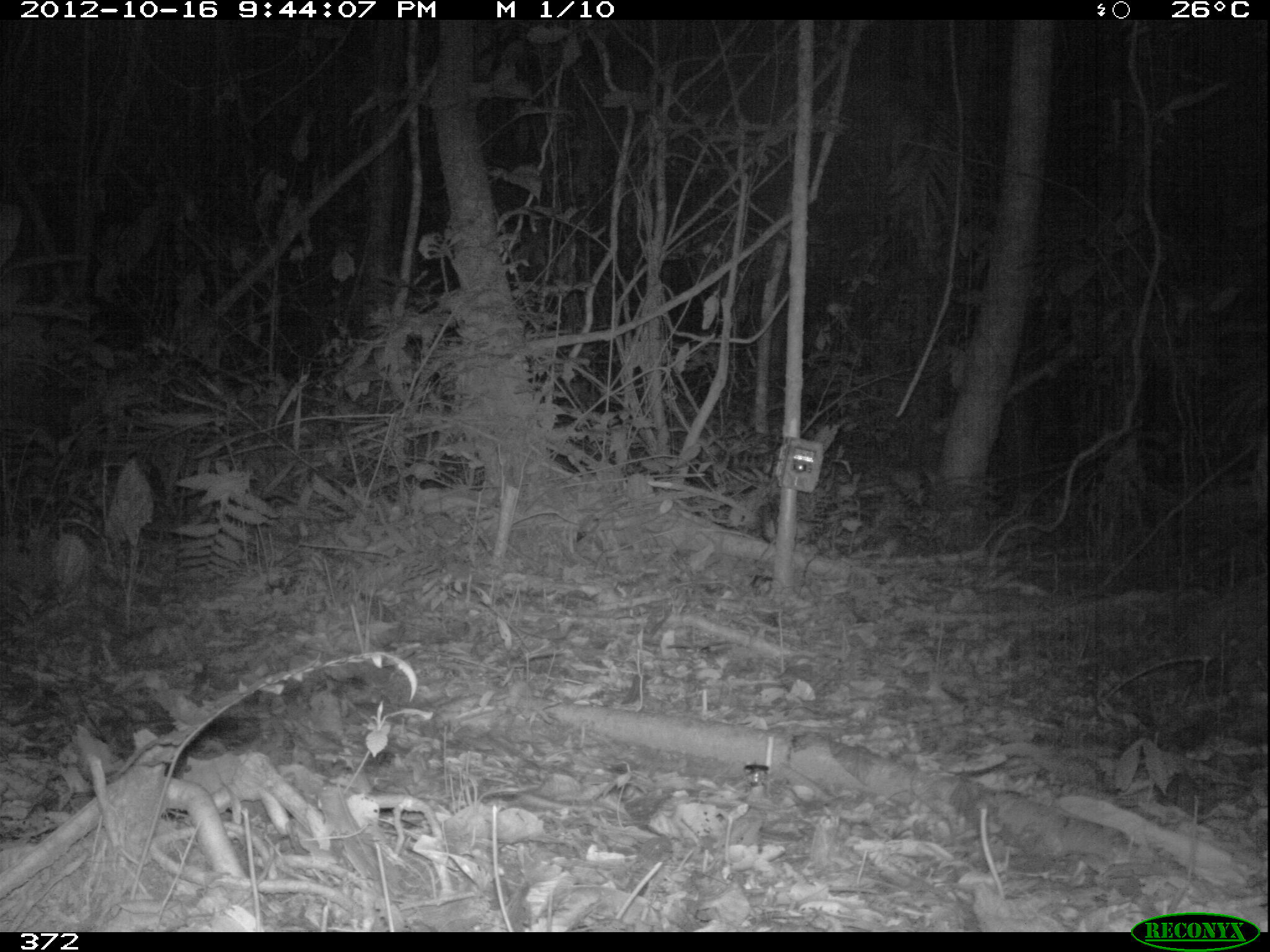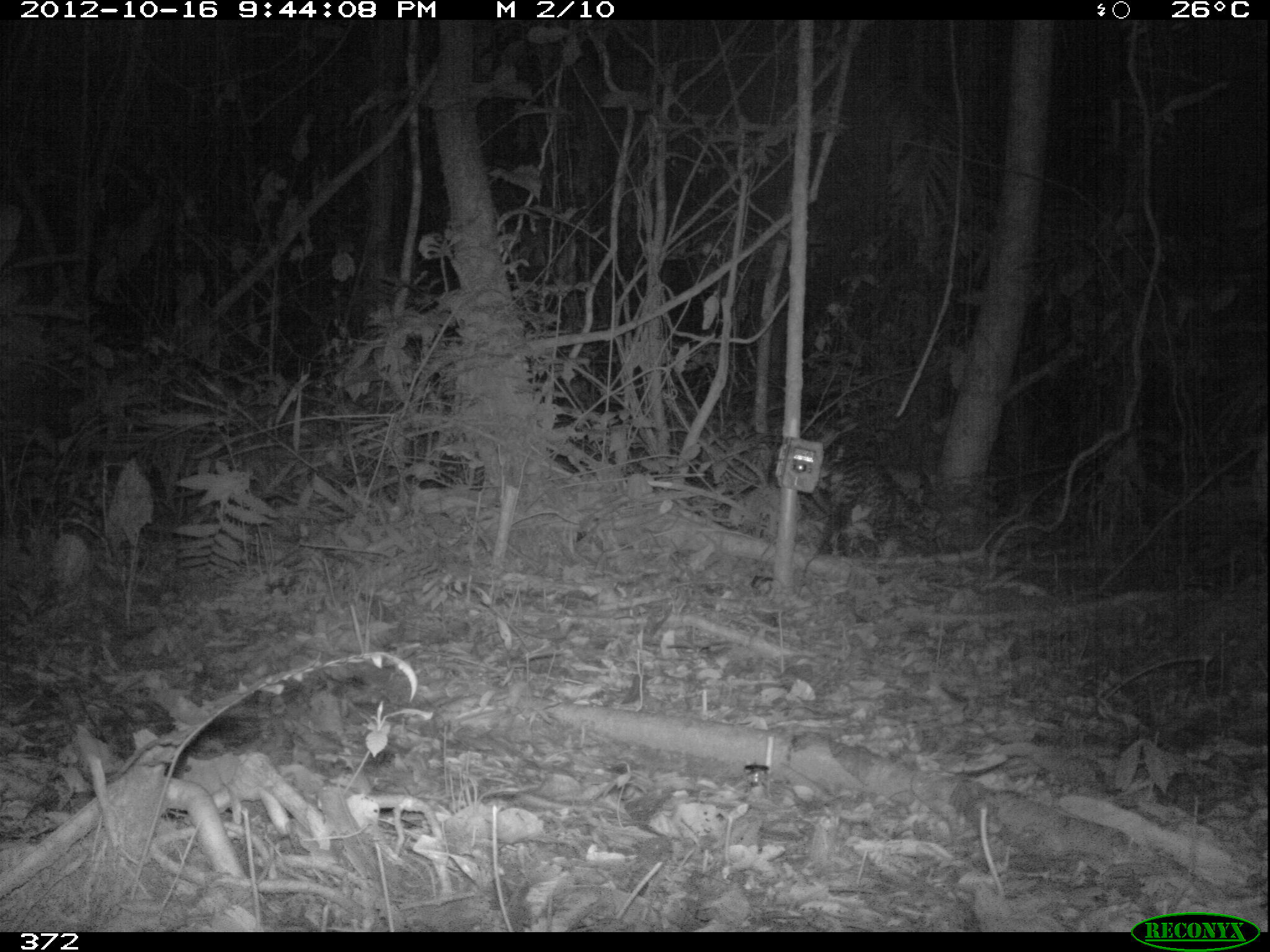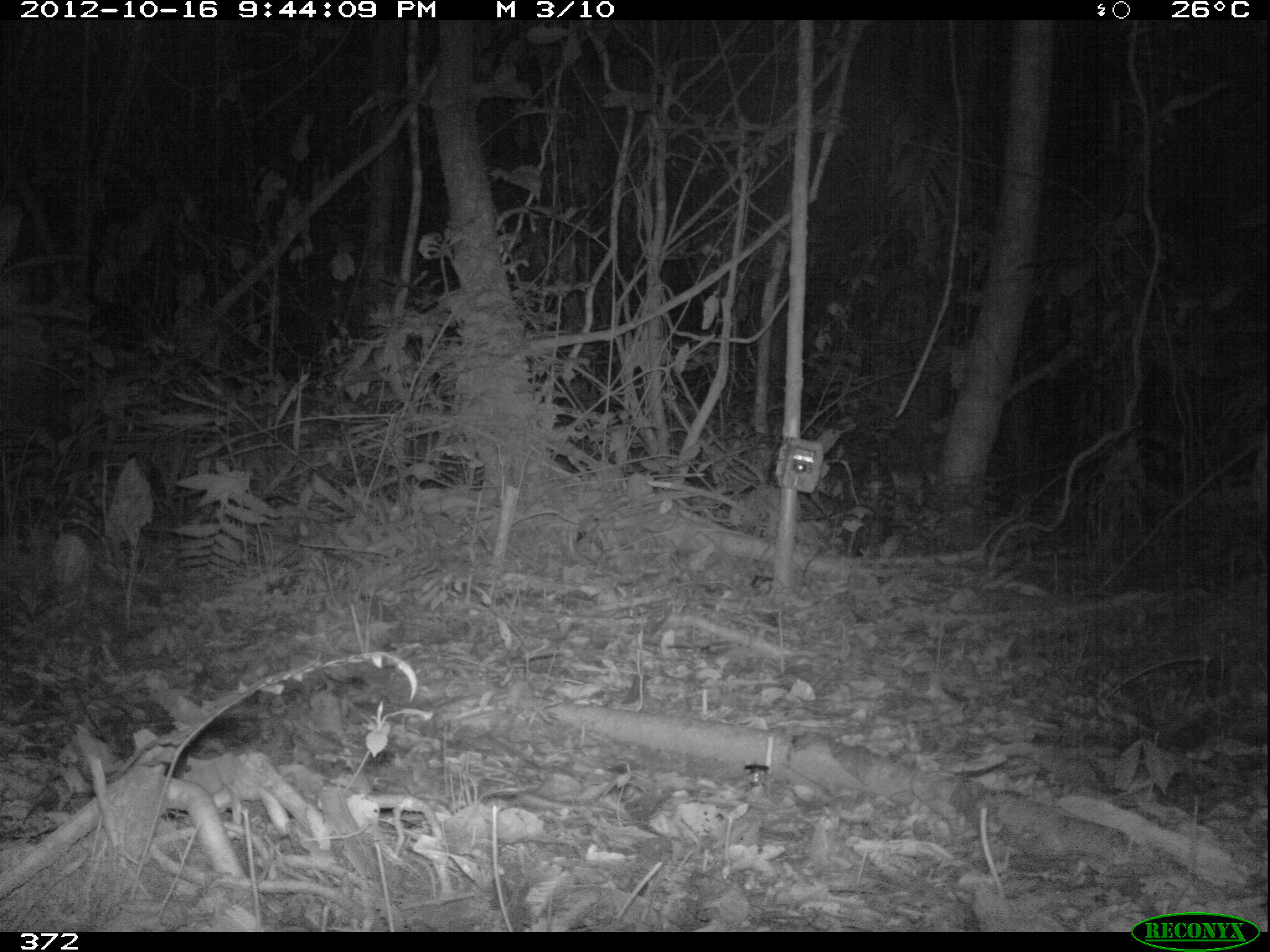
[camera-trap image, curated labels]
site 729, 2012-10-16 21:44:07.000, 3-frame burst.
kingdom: Animalia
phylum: Chordata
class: Mammalia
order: Carnivora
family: Felidae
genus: Leopardus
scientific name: Leopardus pardalis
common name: ocelot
Leopardus pardalis (ocelot).